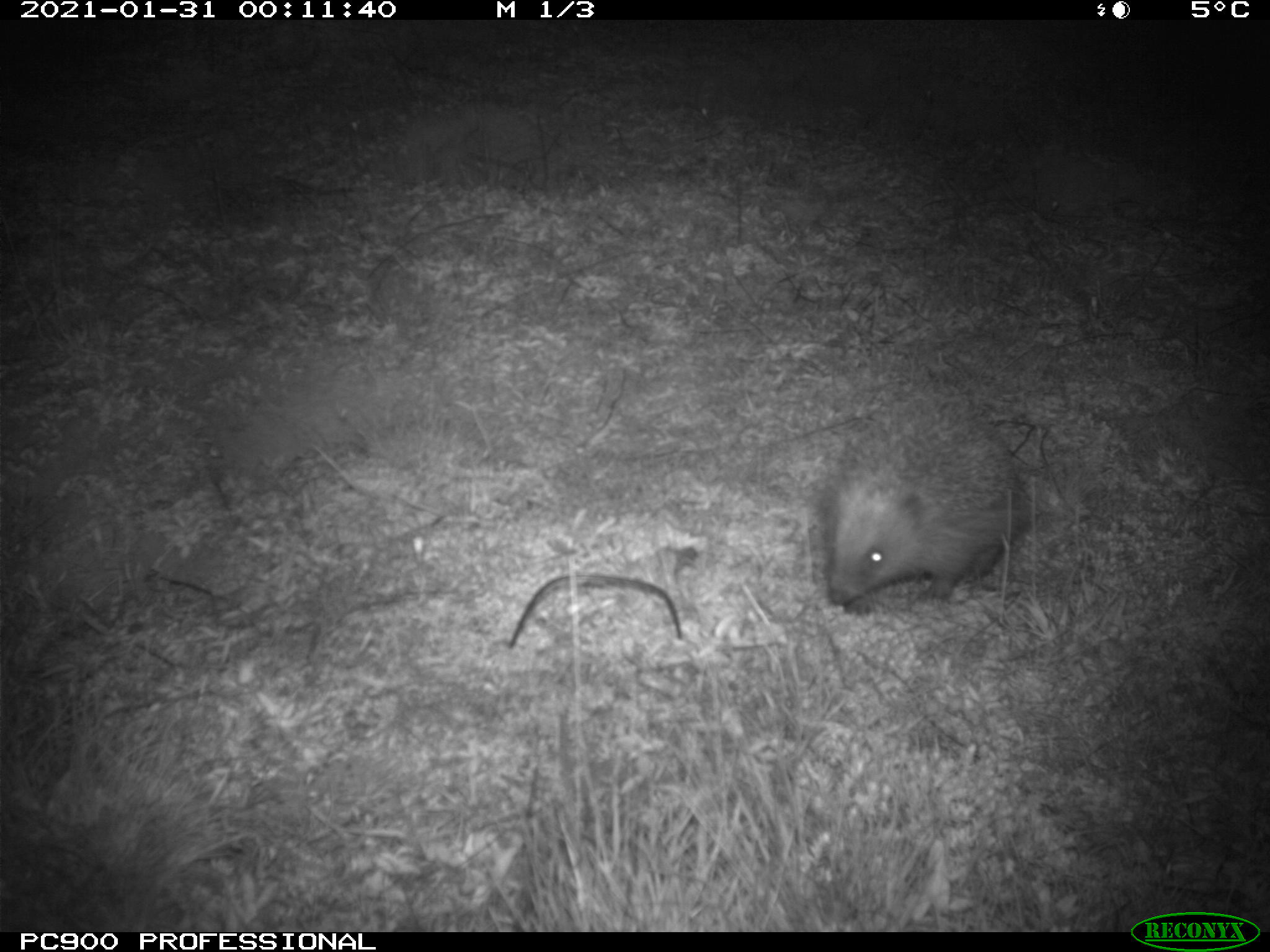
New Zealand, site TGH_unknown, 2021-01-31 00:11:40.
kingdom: Animalia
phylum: Chordata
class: Mammalia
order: Eulipotyphla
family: Erinaceidae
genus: Erinaceus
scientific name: Erinaceus europaeus europaeus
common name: european hedgehog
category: hedgehog